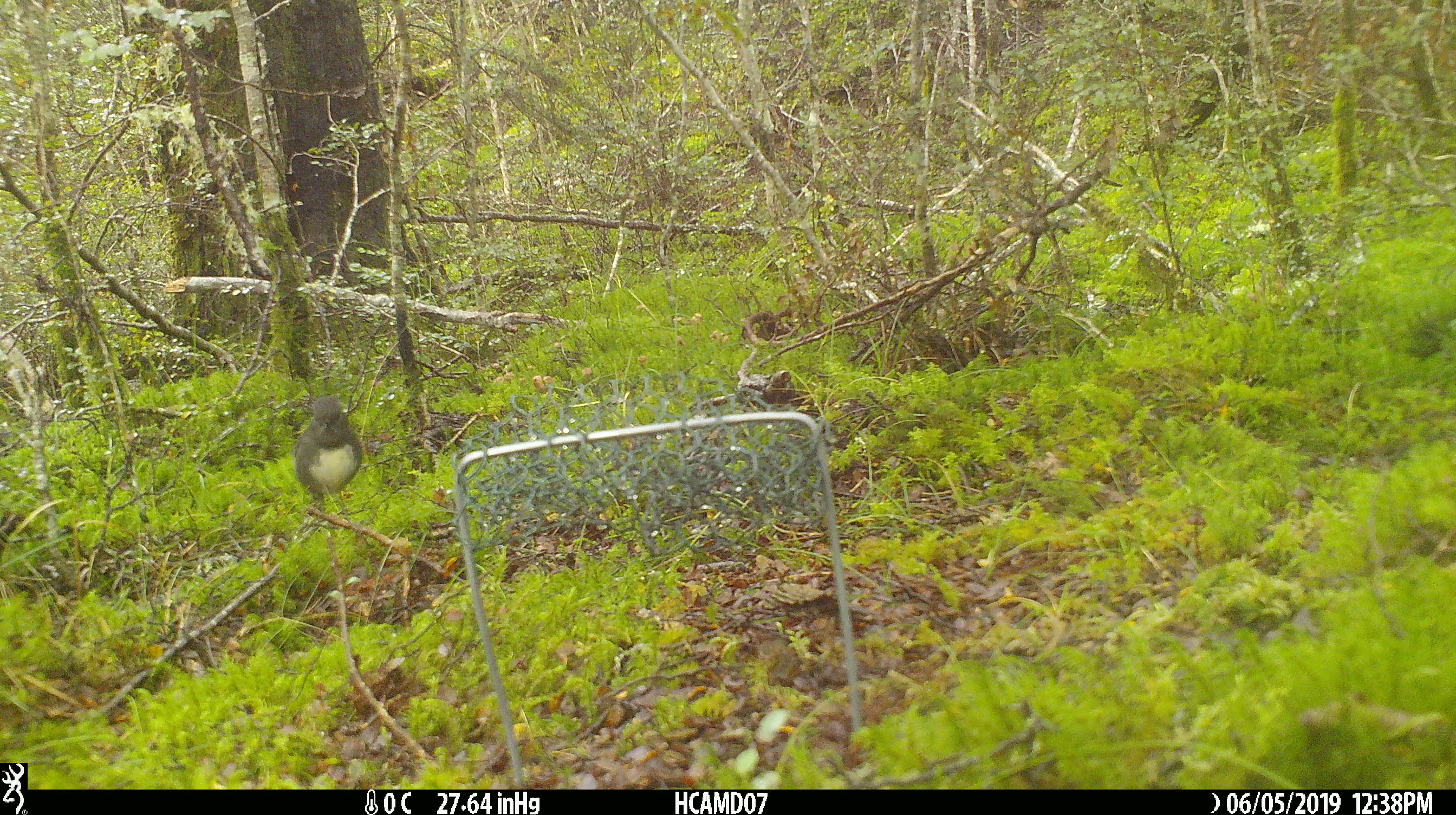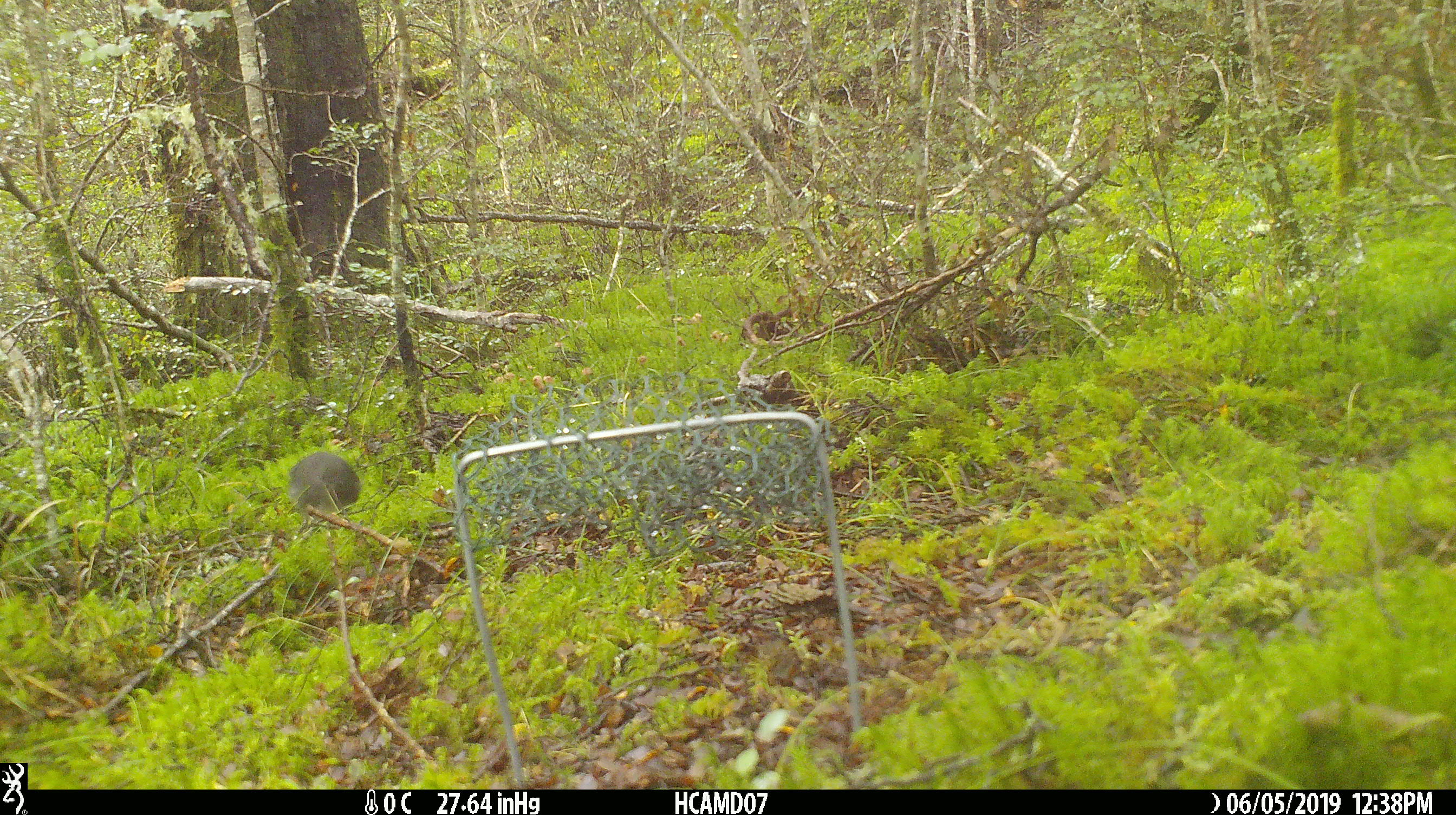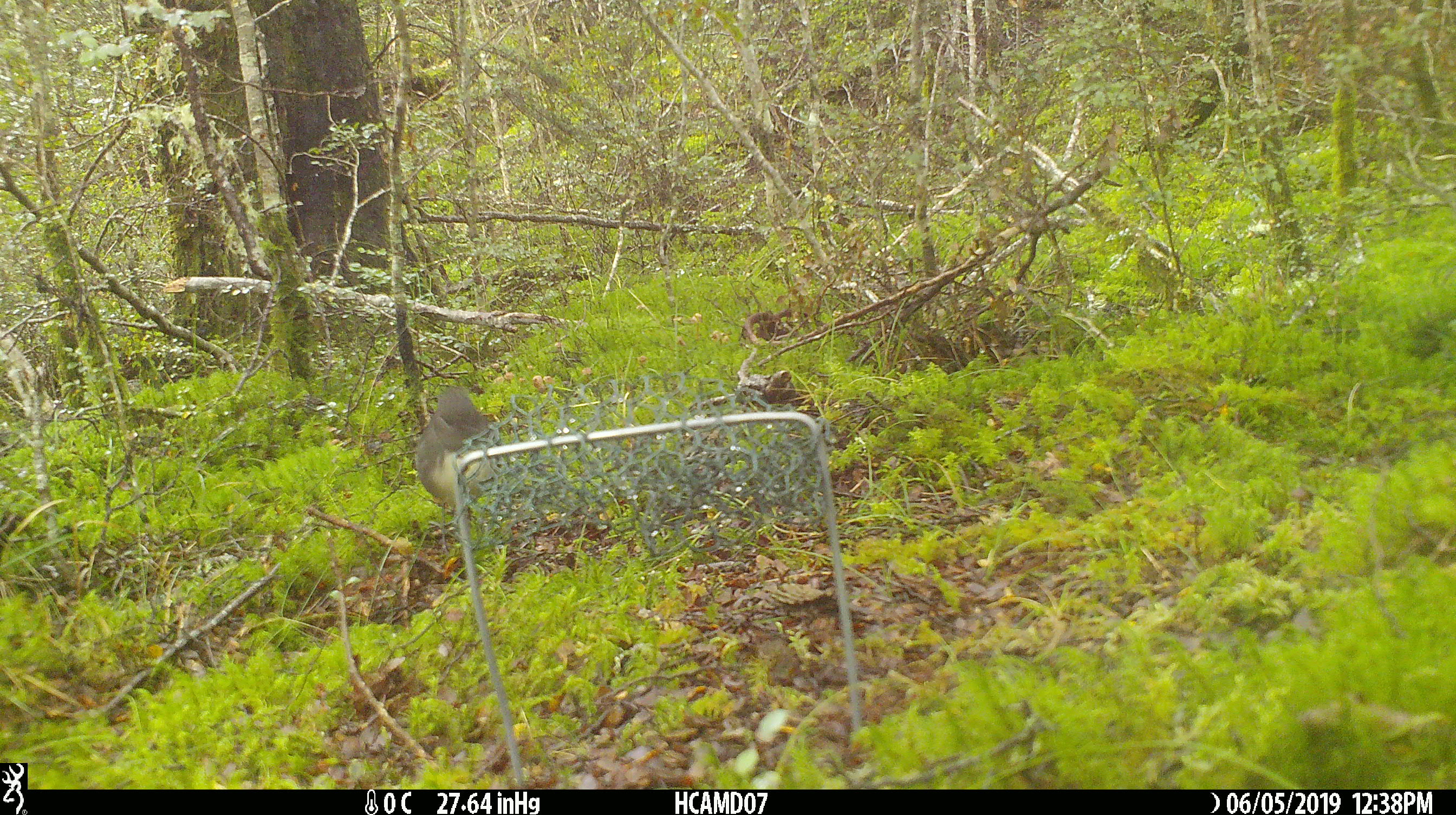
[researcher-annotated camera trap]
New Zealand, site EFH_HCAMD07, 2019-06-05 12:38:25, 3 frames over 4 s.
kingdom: Animalia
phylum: Chordata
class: Aves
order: Passeriformes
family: Petroicidae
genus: Petroica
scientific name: Petroica australis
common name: new zealand robin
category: robin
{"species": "robin (new zealand robin) (Petroica australis)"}